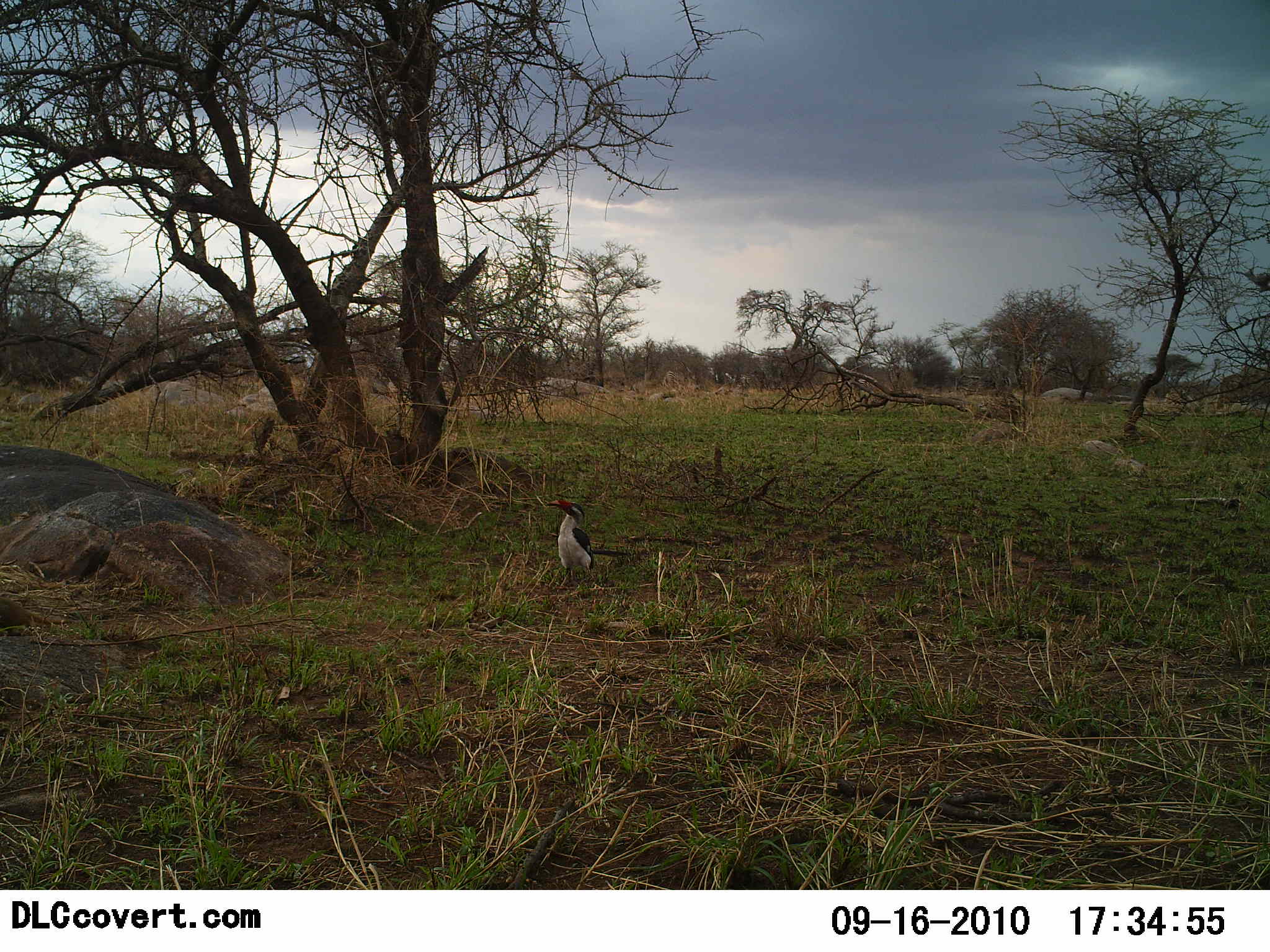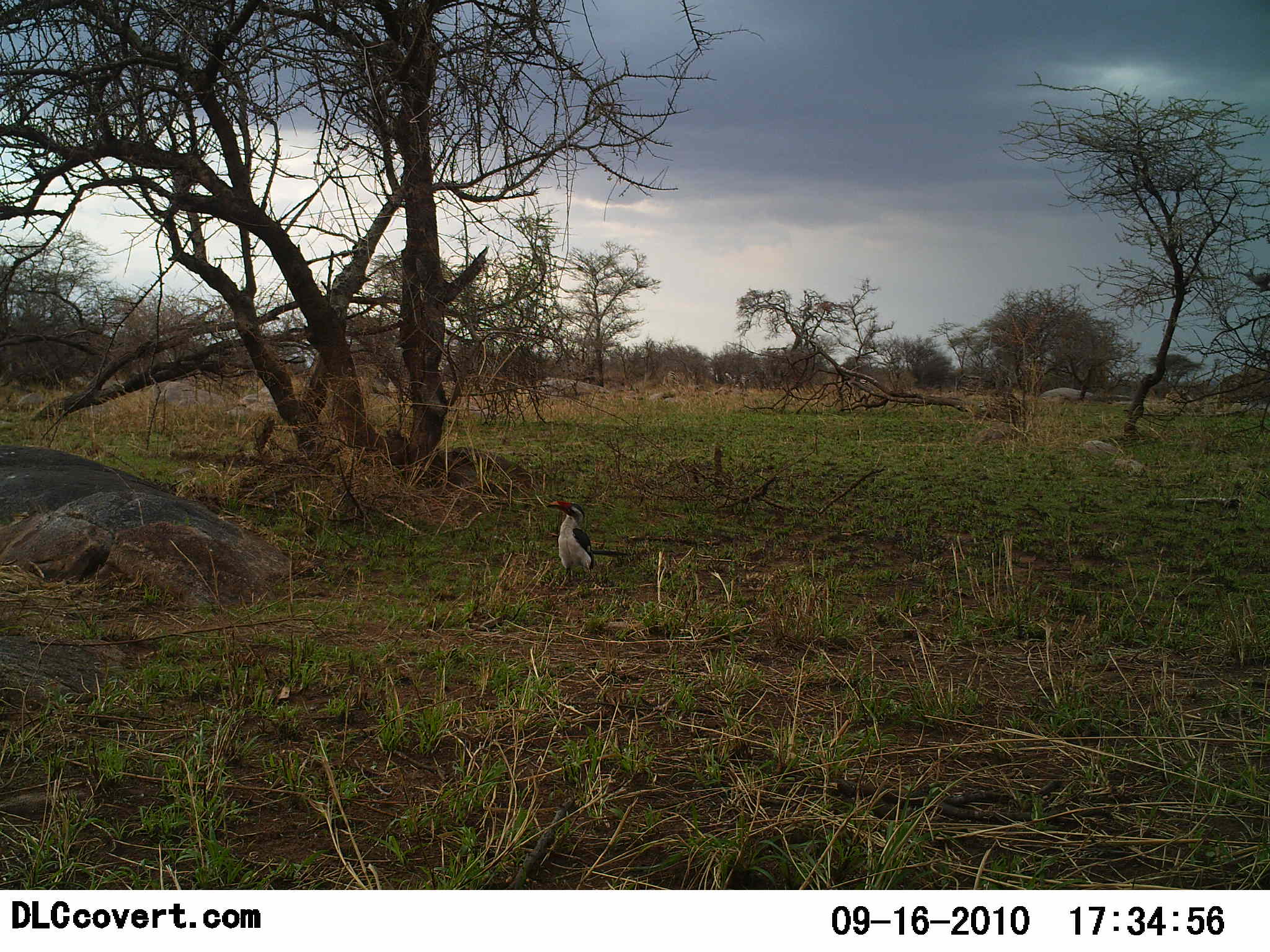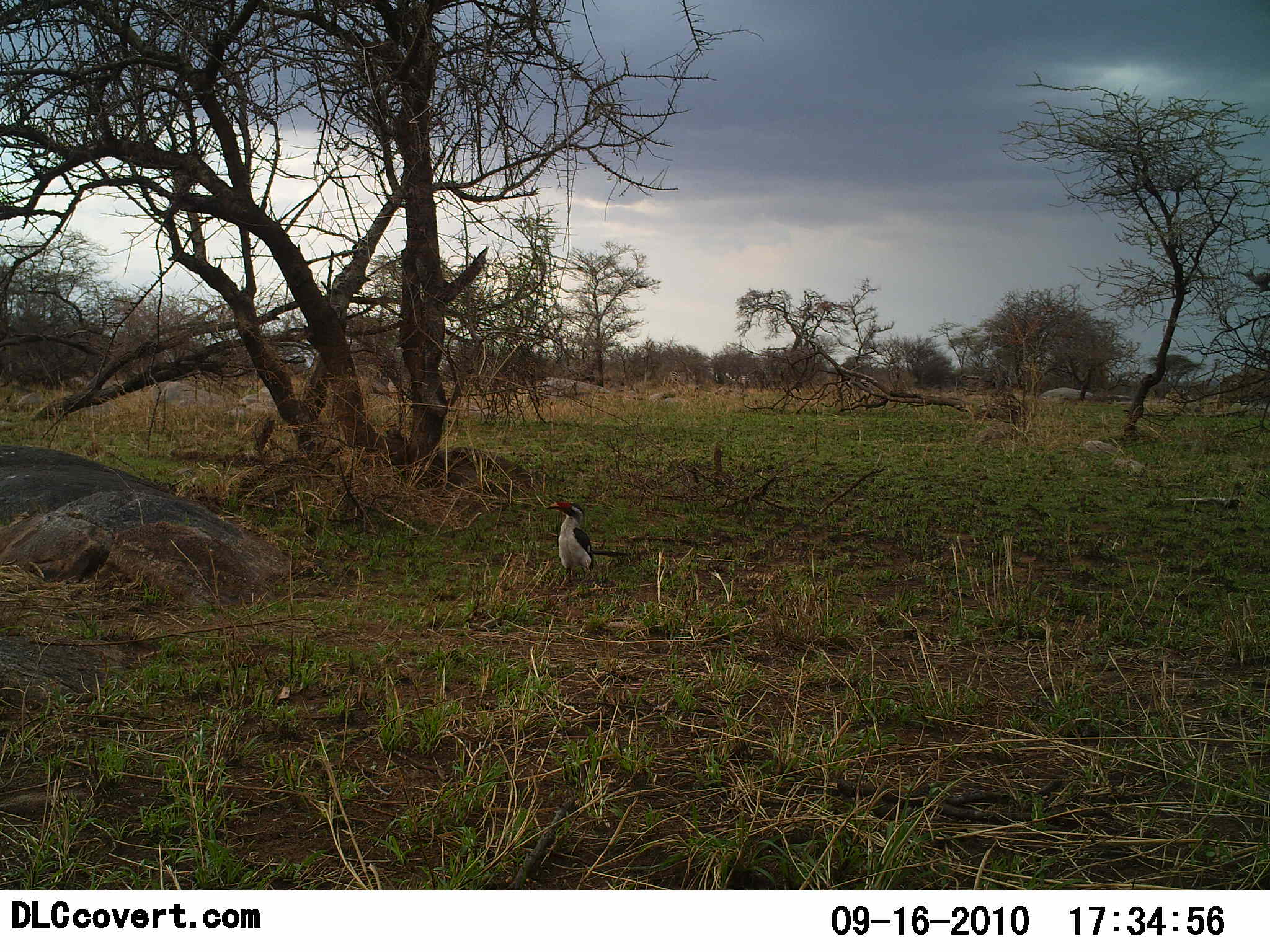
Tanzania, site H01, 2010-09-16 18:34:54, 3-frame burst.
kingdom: Animalia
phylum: Chordata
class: Aves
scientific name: Aves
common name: bird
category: otherbird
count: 1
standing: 94%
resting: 0%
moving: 0%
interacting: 0%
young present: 0%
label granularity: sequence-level